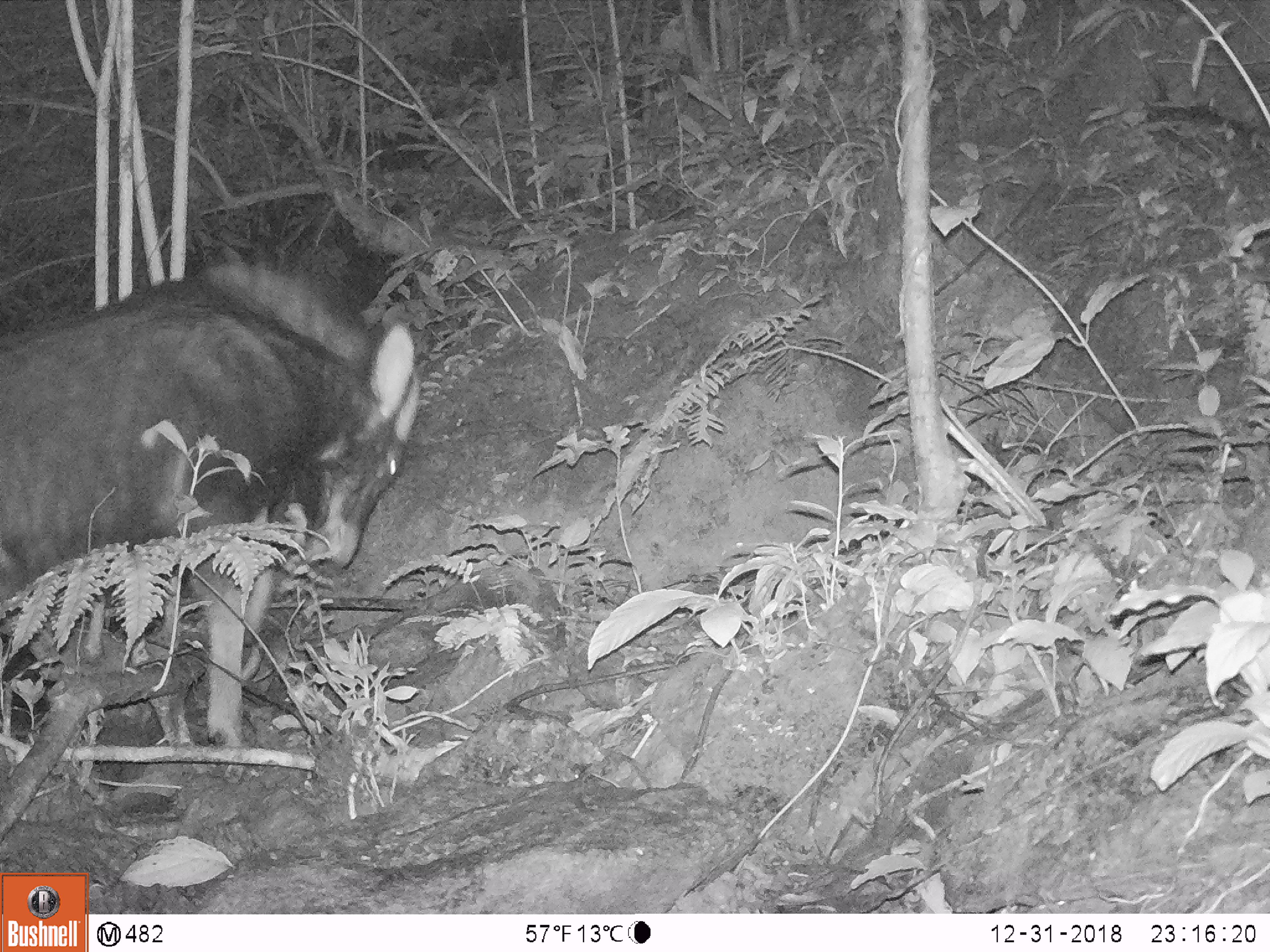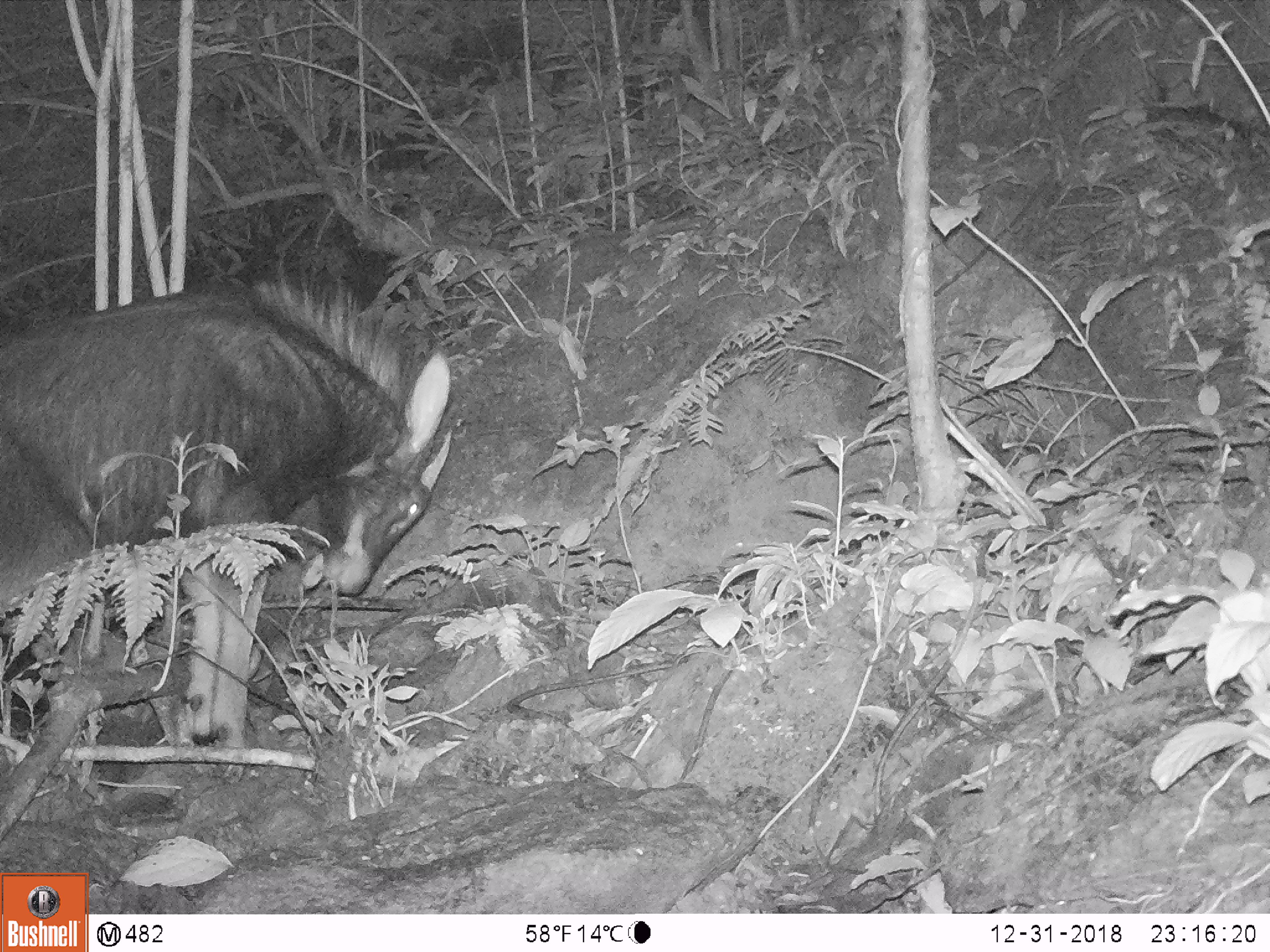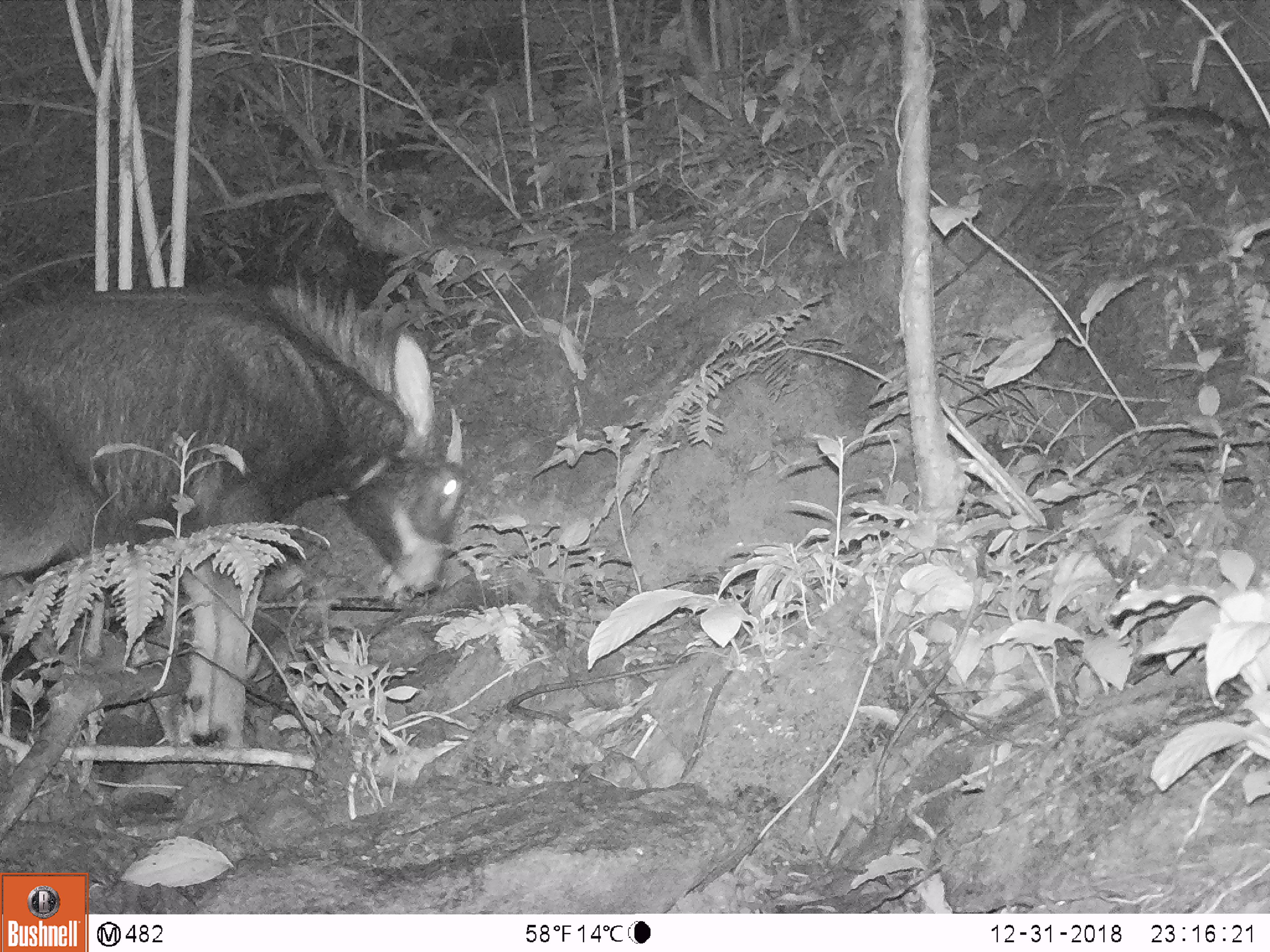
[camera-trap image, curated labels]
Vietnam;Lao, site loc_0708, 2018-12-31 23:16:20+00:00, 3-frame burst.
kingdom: Animalia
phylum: Chordata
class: Mammalia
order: Artiodactyla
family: Bovidae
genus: Capricornis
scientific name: Capricornis sumatraensis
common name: chinese serow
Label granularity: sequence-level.